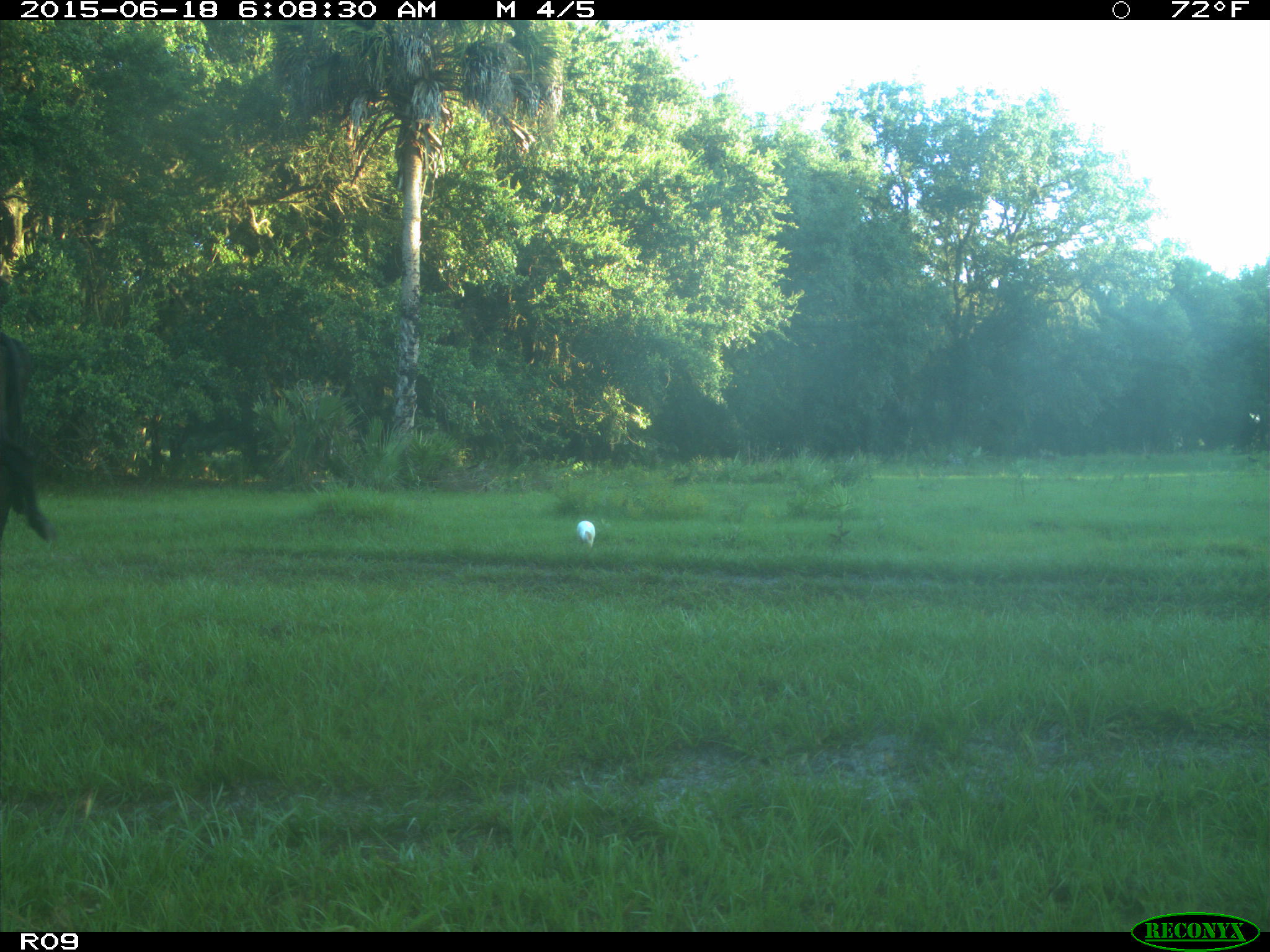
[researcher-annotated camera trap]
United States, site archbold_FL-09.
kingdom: Animalia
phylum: Chordata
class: Mammalia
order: Artiodactyla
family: Bovidae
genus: Bos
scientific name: Bos taurus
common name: domestic cow